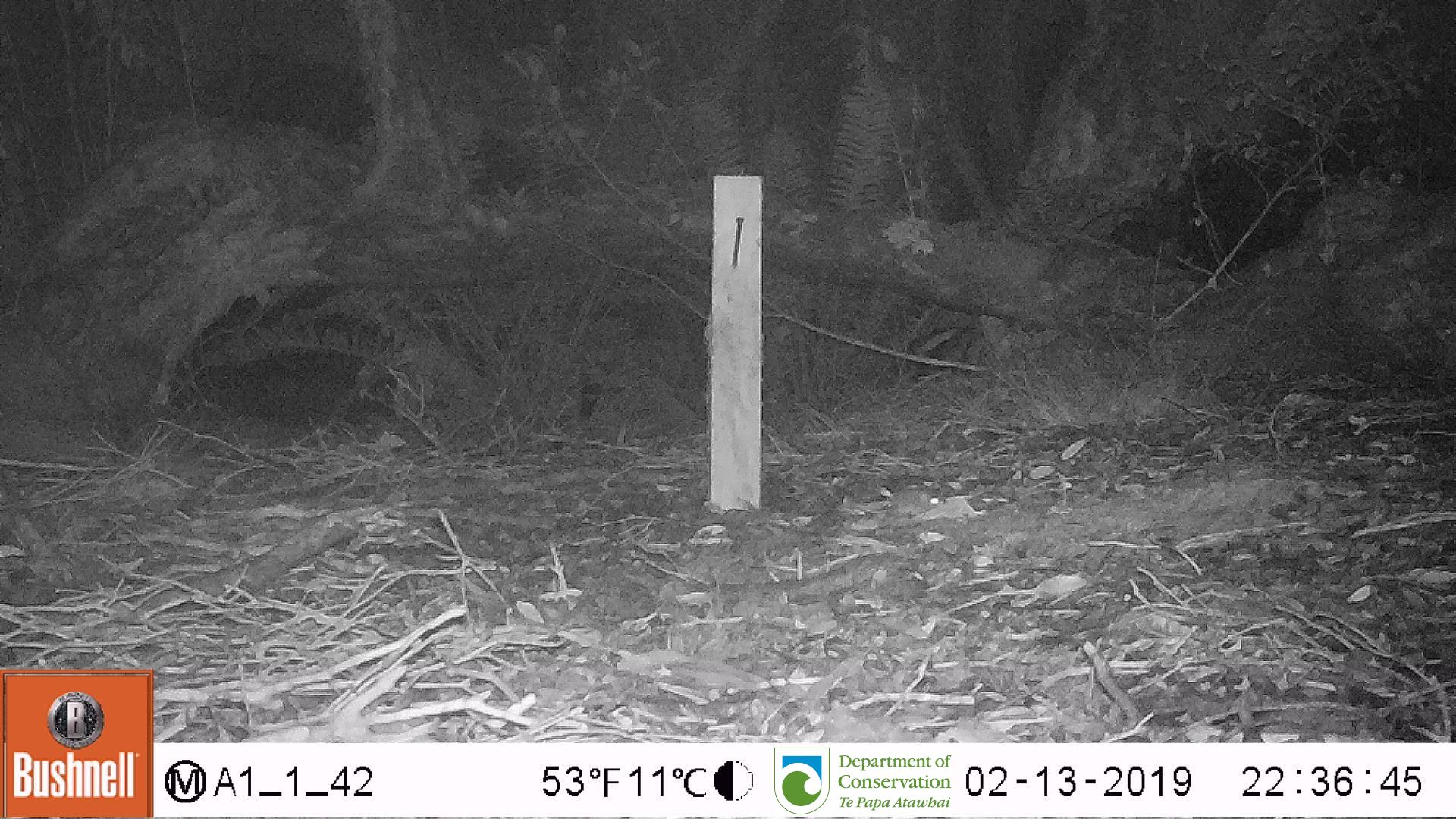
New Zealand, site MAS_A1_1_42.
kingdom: Animalia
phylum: Chordata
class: Mammalia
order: Rodentia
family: Muridae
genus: Mus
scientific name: Mus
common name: mouse